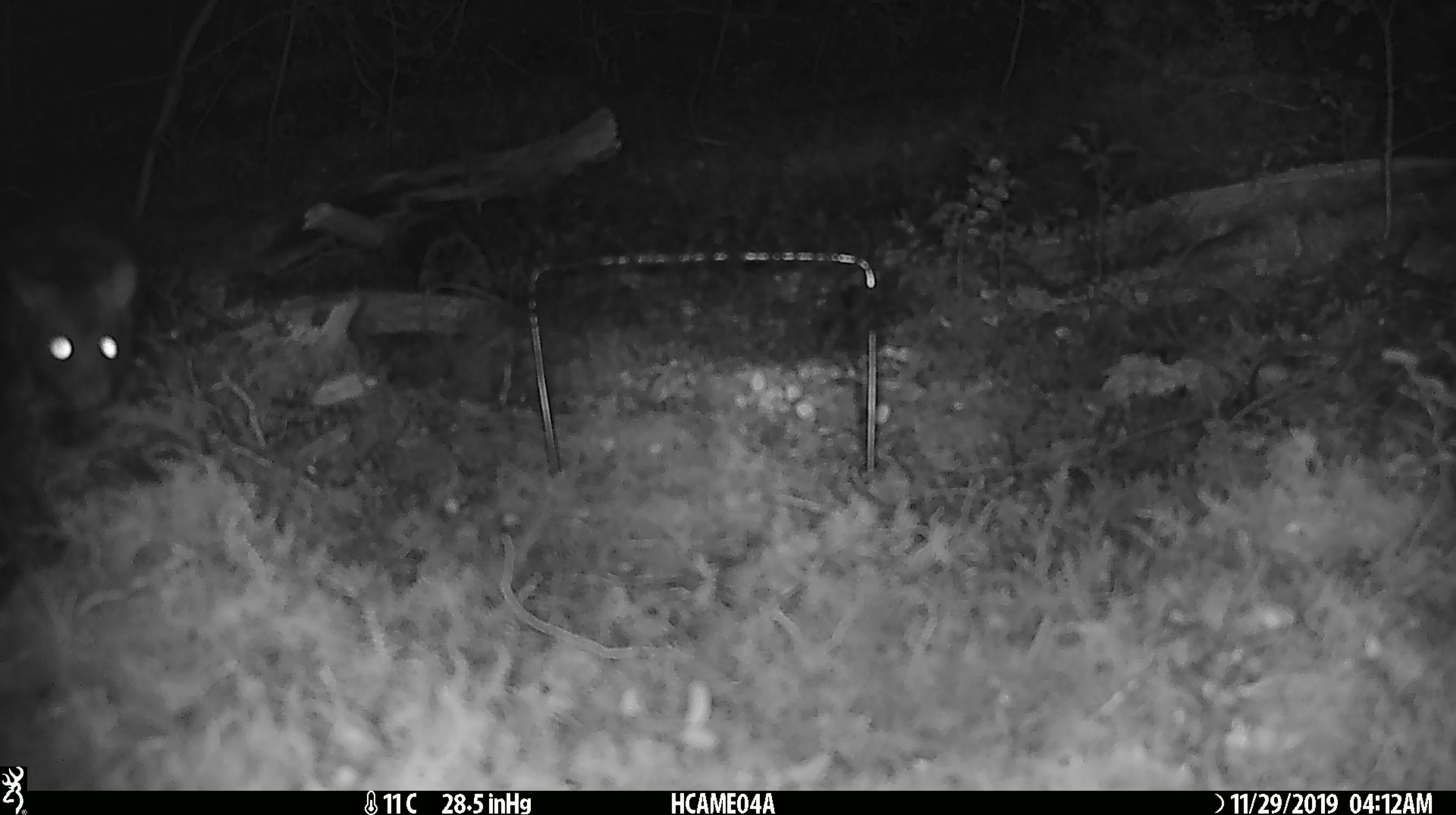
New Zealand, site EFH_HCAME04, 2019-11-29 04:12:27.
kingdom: Animalia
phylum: Chordata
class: Mammalia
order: Rodentia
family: Muridae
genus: Rattus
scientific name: Rattus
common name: rat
Rat (Rattus).